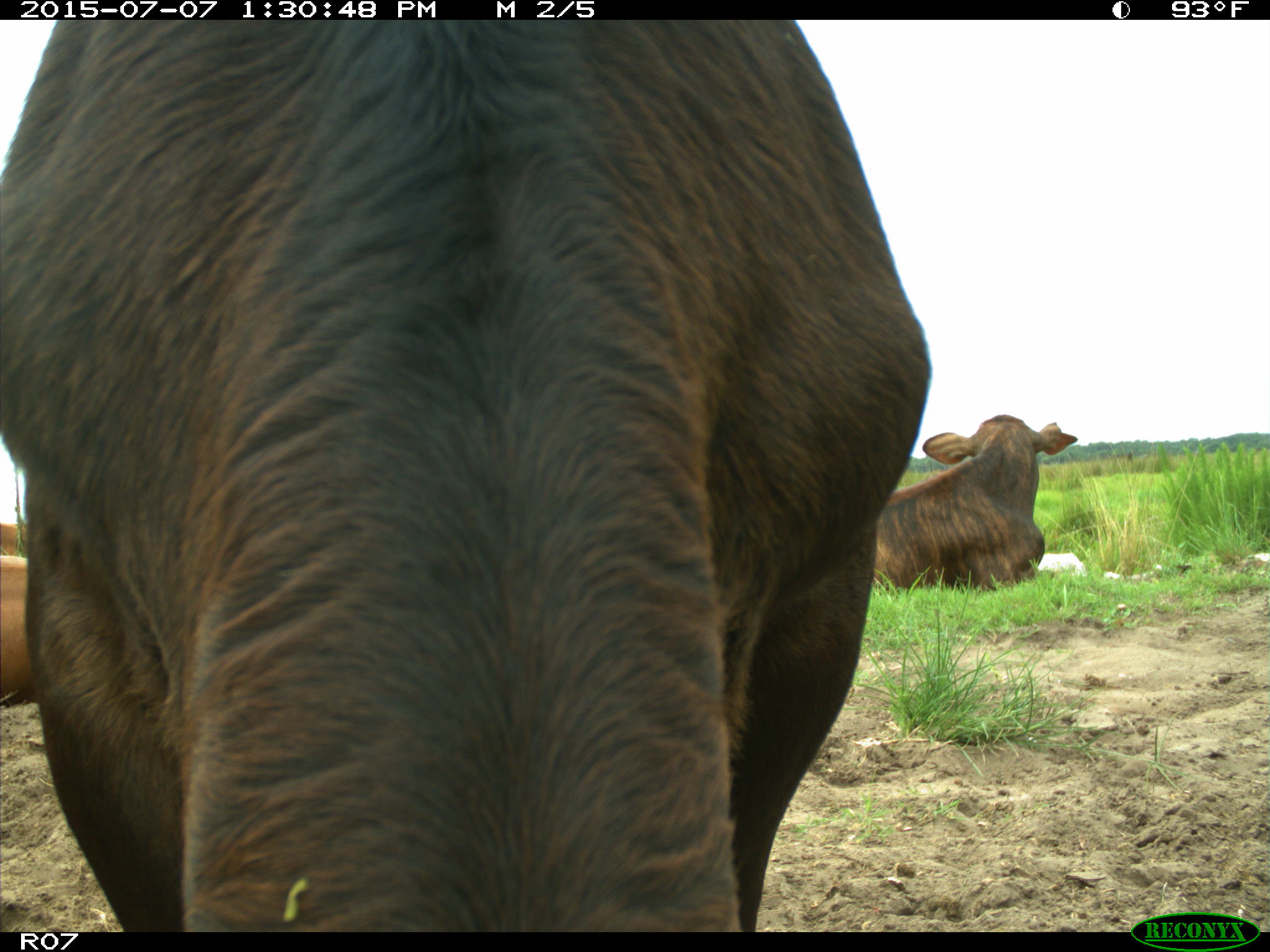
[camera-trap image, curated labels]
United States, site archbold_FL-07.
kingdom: Animalia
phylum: Chordata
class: Mammalia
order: Artiodactyla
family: Bovidae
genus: Bos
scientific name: Bos taurus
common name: domestic cow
Bos taurus (domestic cow).